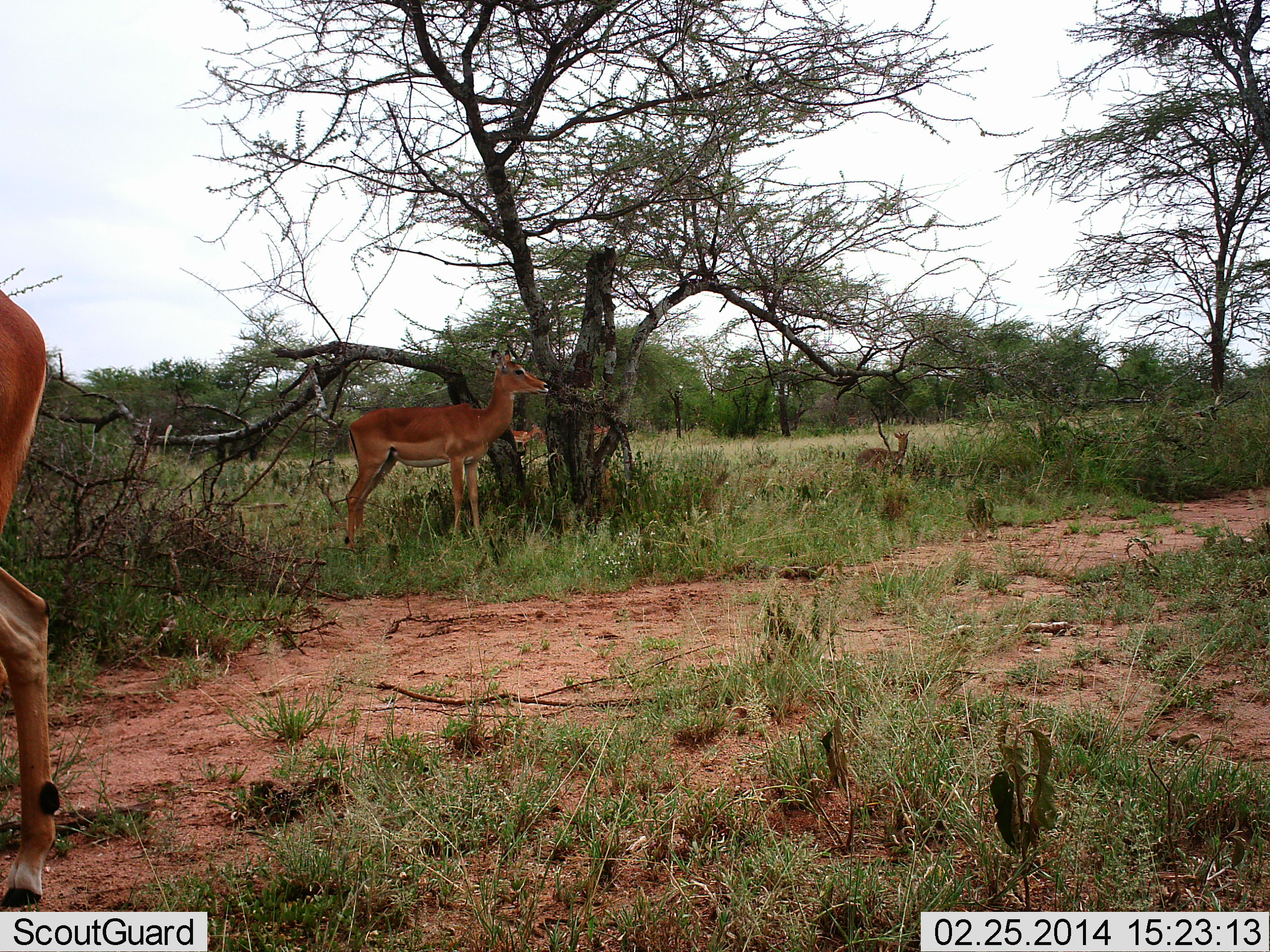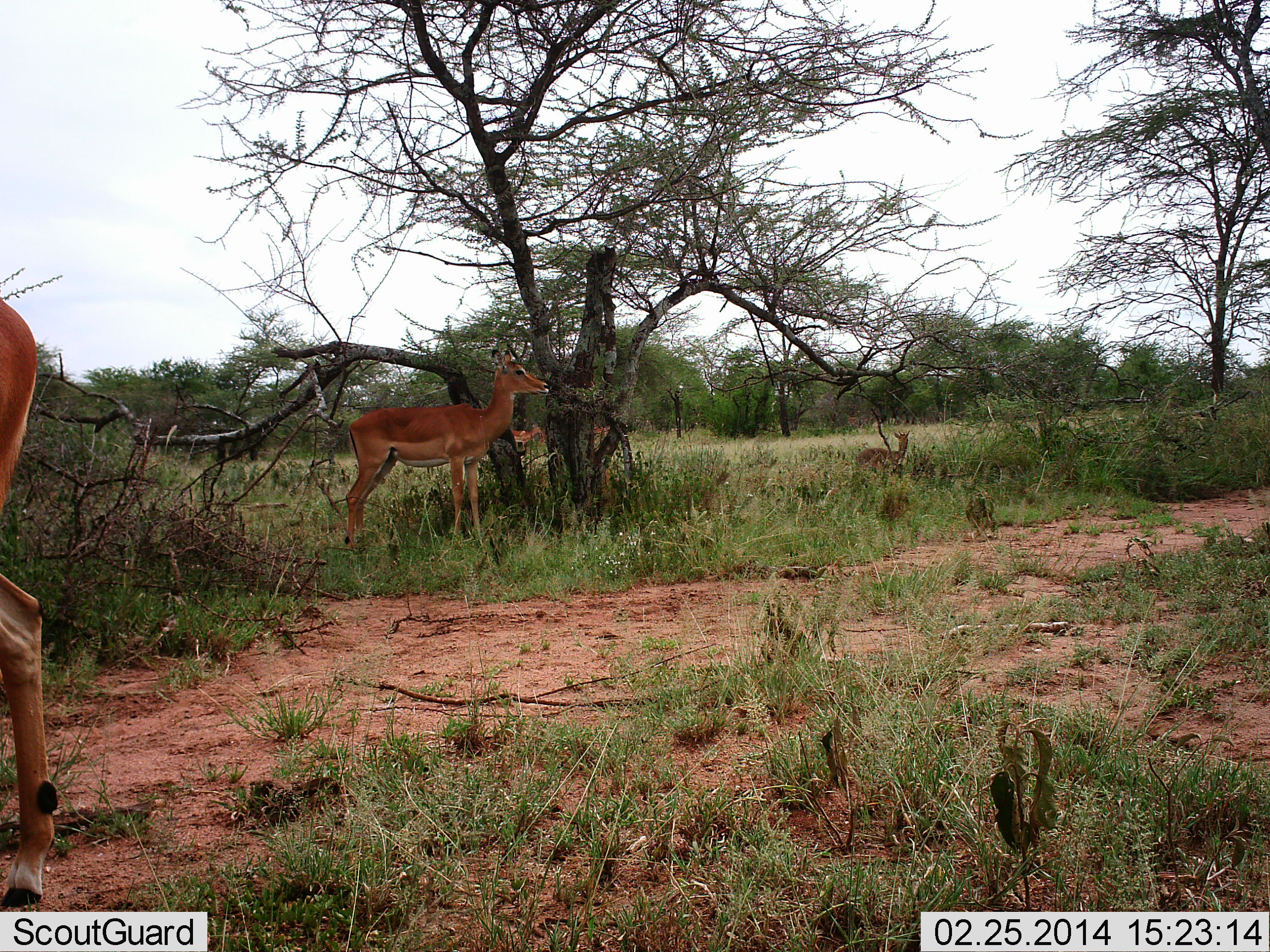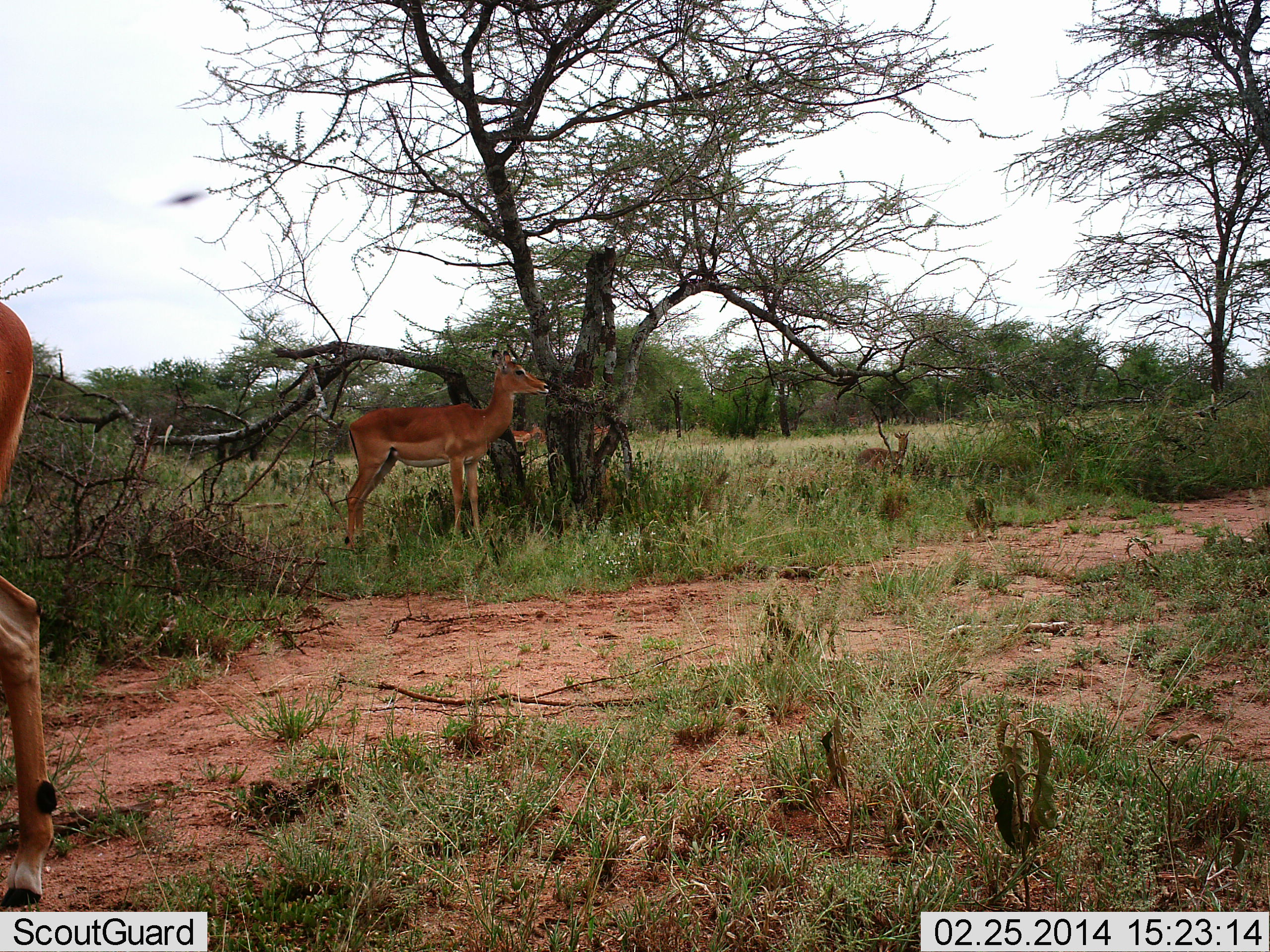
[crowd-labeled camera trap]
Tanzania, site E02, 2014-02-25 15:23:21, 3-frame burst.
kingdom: Animalia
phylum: Chordata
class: Mammalia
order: Artiodactyla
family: Bovidae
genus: Aepyceros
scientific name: Aepyceros melampus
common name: impala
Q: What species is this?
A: Impala (Aepyceros melampus).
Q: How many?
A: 4.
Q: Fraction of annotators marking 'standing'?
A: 97%.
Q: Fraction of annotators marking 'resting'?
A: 11%.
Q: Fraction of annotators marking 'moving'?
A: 20%.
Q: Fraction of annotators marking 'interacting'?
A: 0%.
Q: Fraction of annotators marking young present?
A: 20%.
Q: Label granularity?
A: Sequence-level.